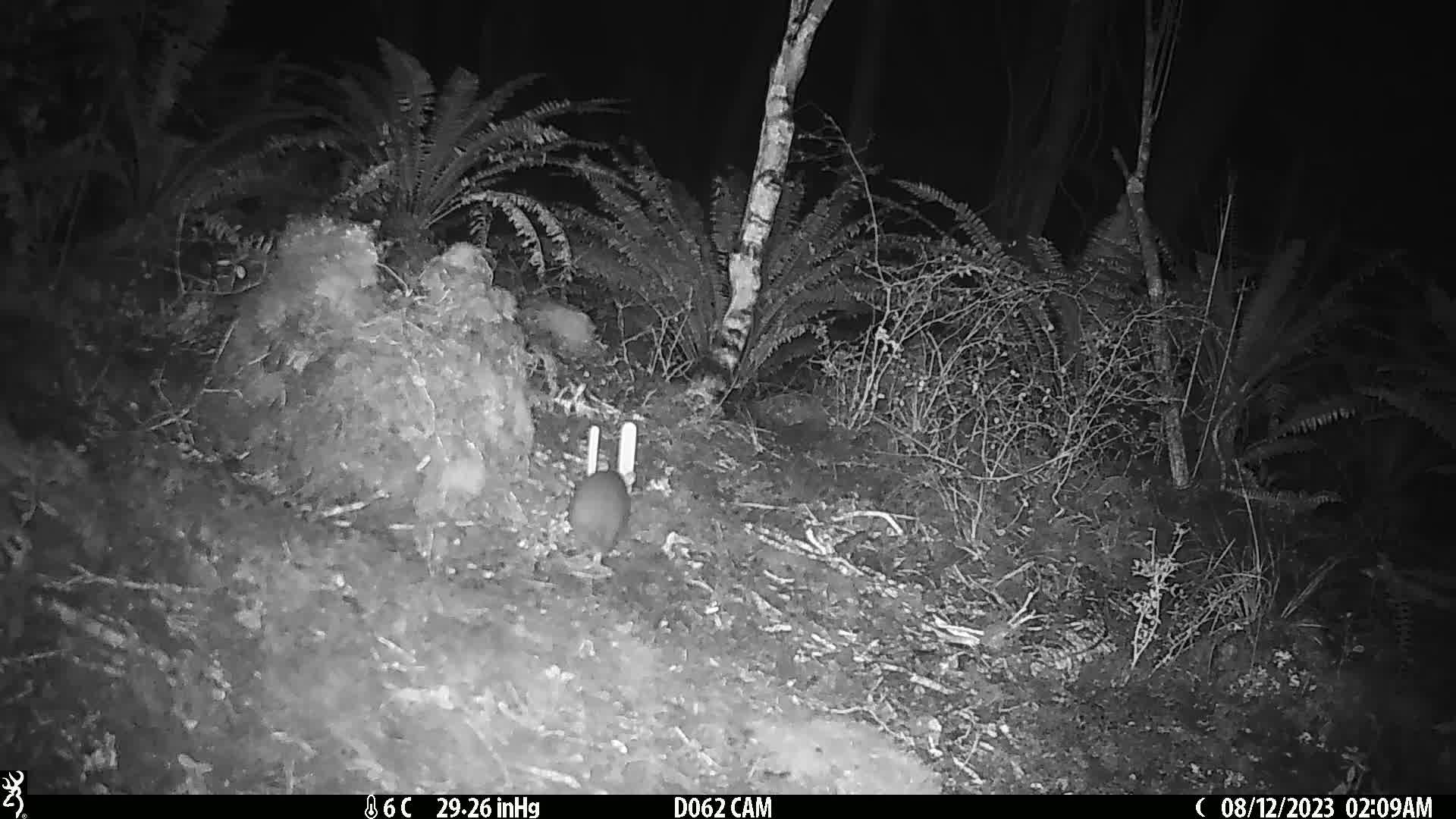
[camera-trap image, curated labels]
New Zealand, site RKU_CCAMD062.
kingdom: Animalia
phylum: Chordata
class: Mammalia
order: Rodentia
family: Muridae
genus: Rattus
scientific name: Rattus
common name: rat